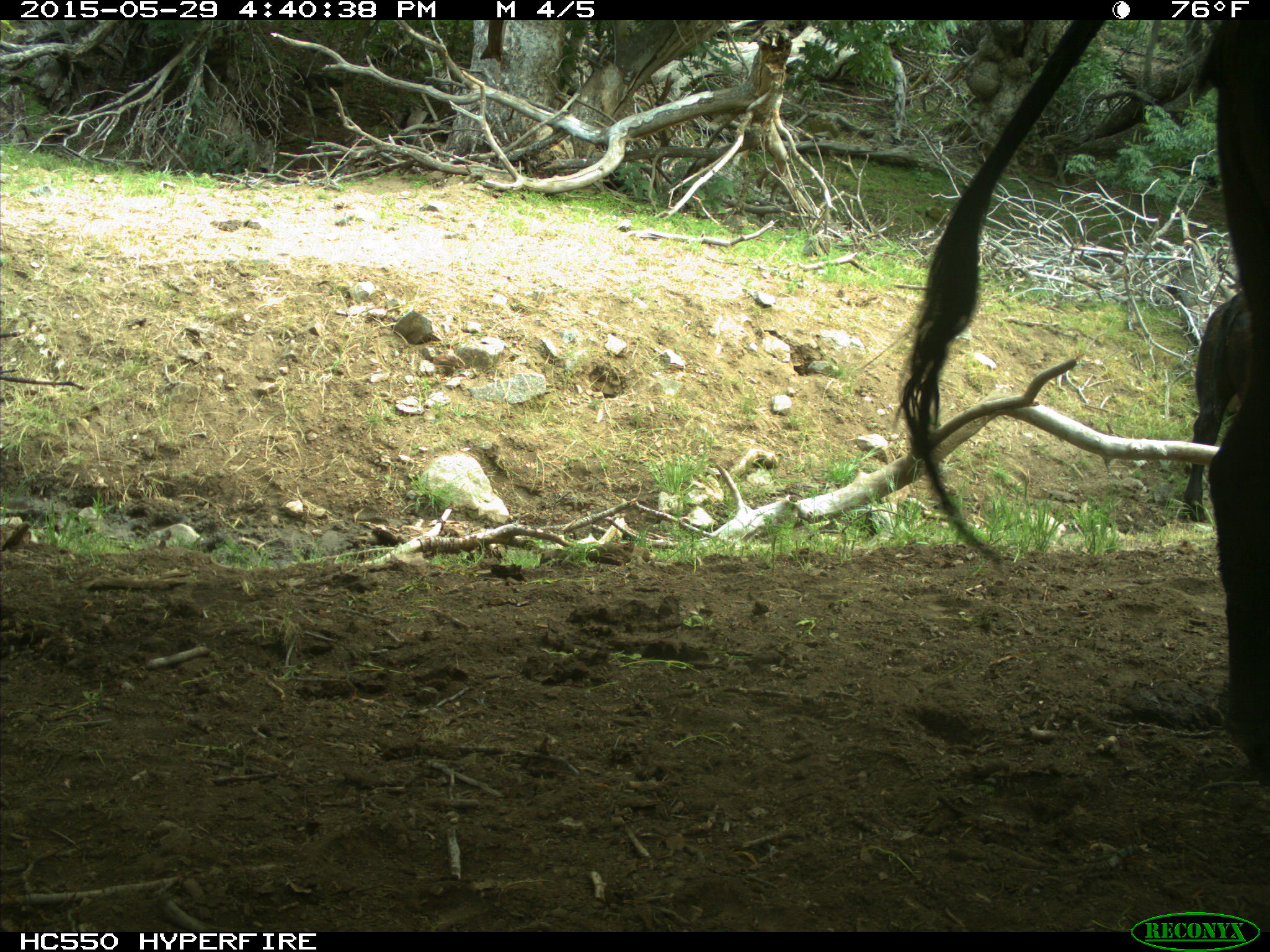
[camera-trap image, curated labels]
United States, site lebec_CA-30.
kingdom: Animalia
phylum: Chordata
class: Mammalia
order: Artiodactyla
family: Bovidae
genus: Bos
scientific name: Bos taurus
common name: domestic cow